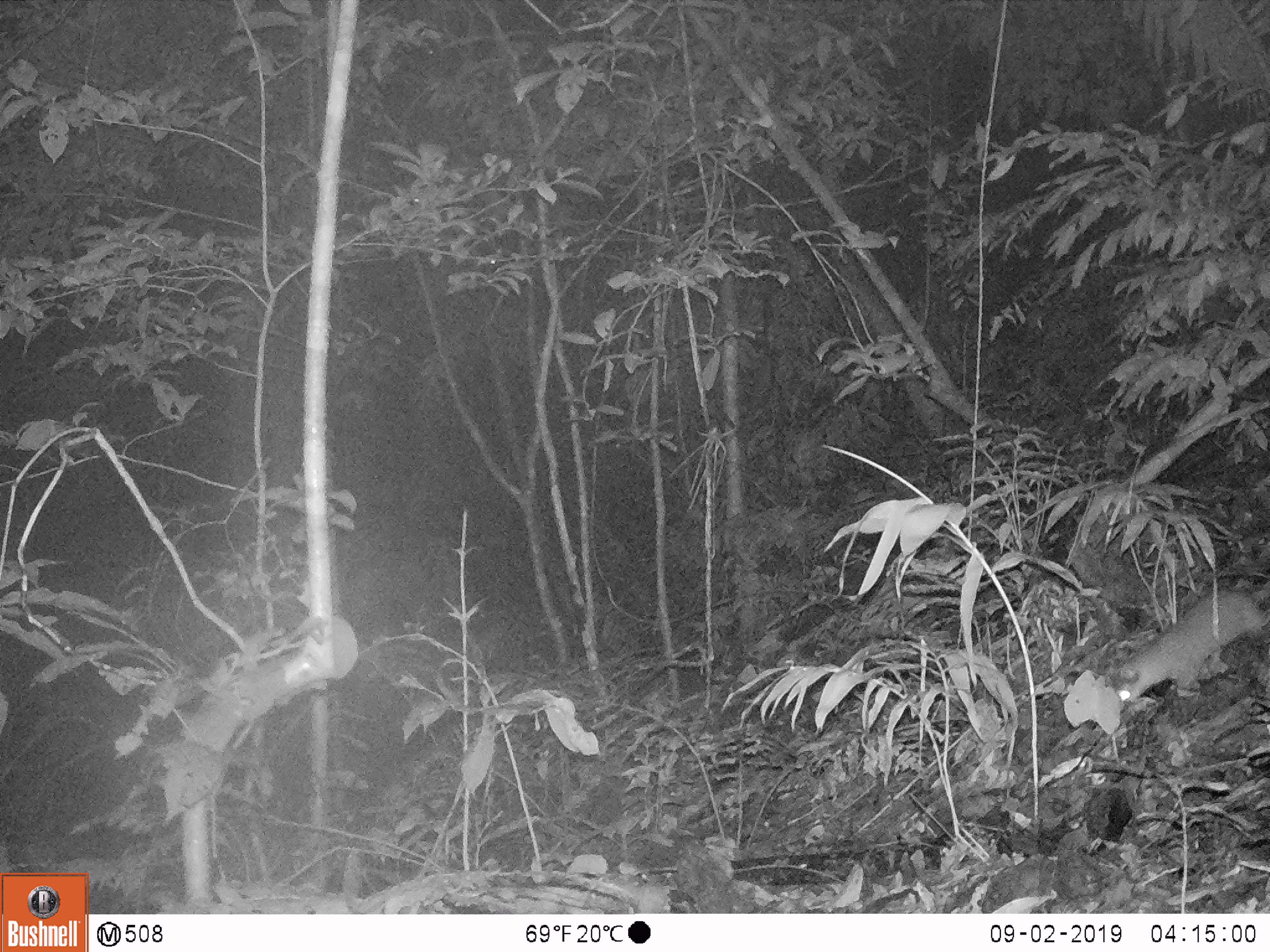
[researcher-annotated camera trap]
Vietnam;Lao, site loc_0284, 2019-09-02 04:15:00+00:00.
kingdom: Animalia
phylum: Chordata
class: Mammalia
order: Carnivora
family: Mustelidae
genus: Melogale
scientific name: Melogale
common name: ferret badger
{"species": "ferret badger (Melogale)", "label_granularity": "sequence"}